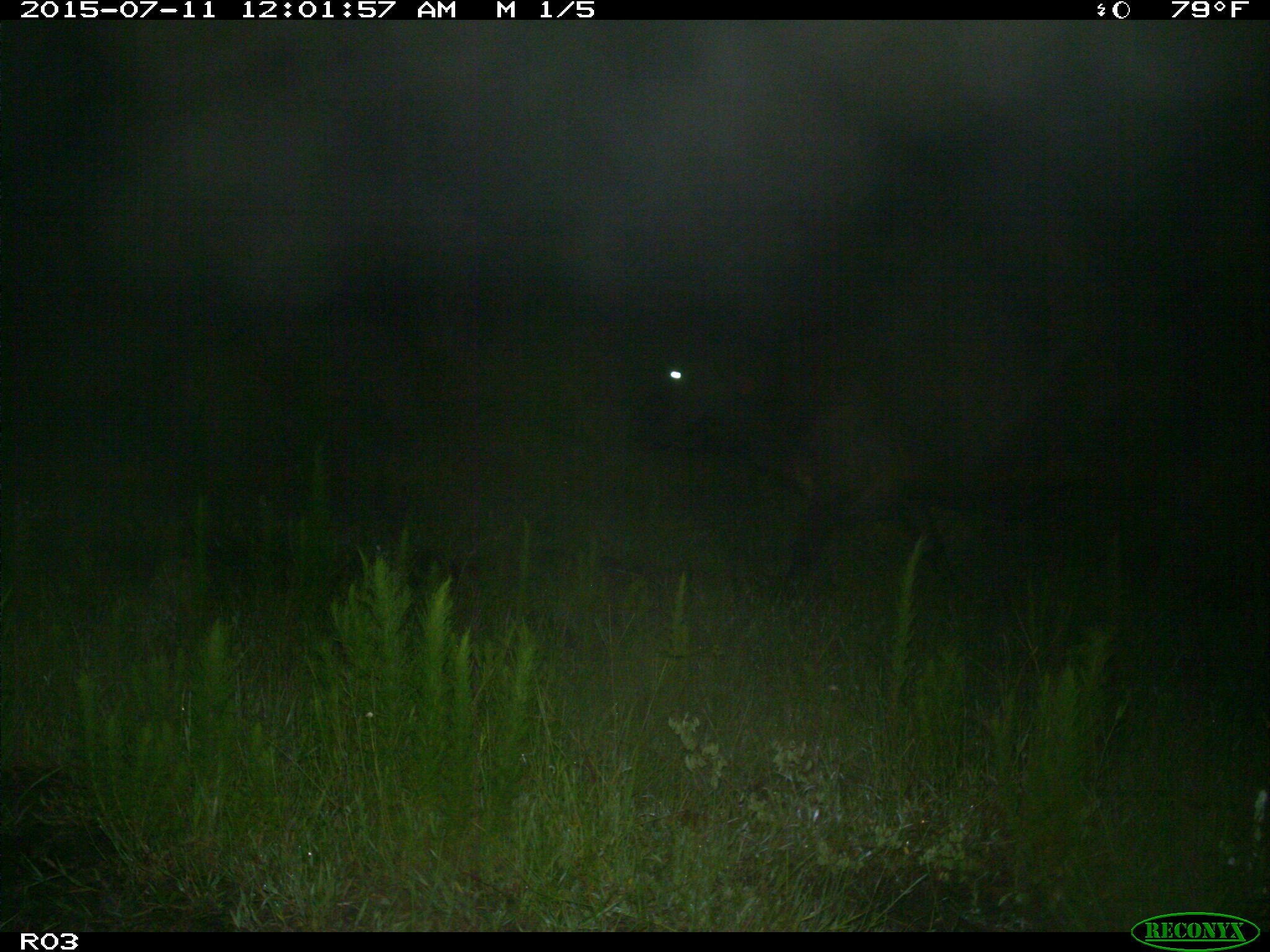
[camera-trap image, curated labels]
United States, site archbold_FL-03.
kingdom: Animalia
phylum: Chordata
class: Mammalia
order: Artiodactyla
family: Bovidae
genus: Bos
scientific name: Bos taurus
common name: domestic cow